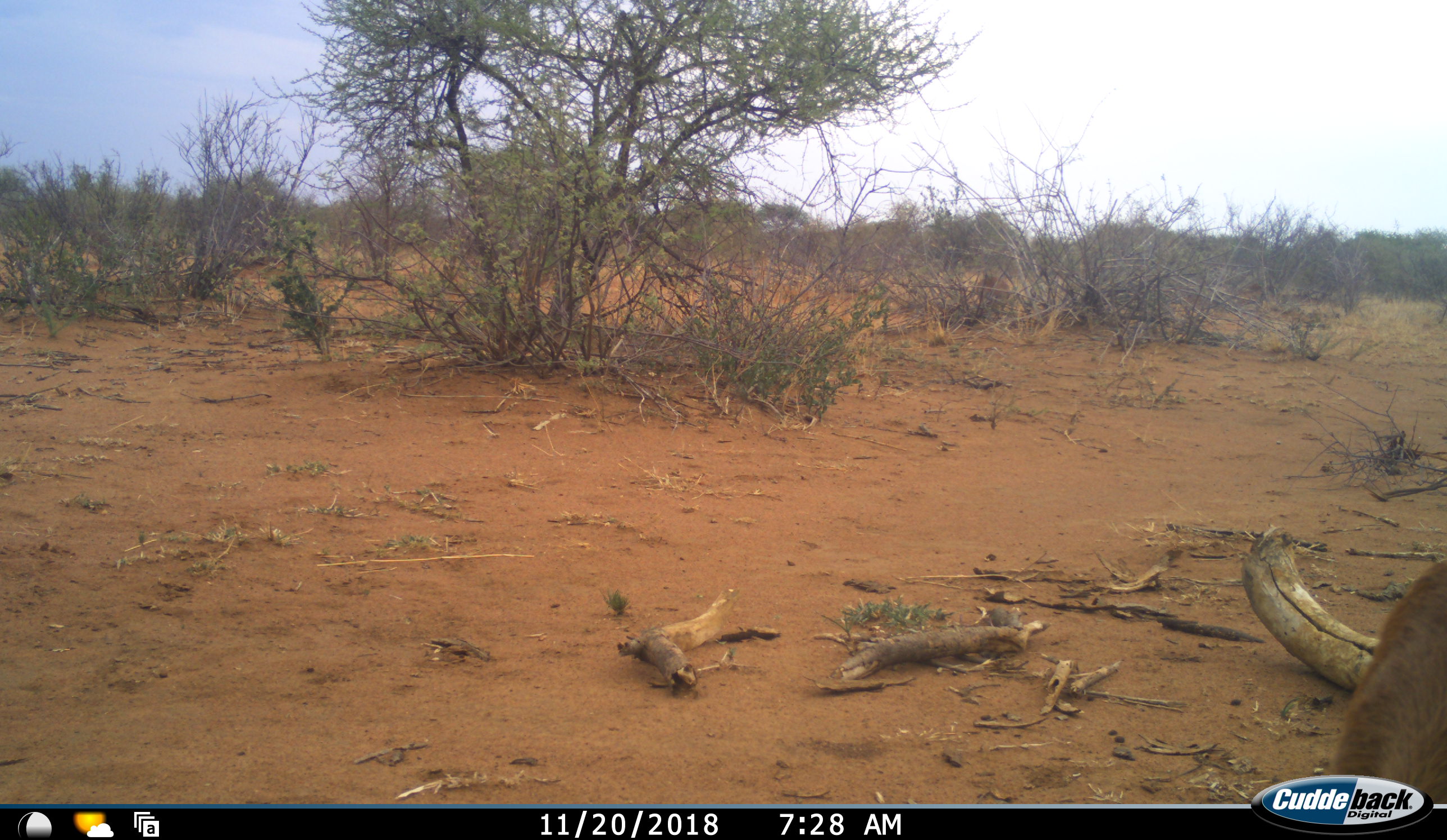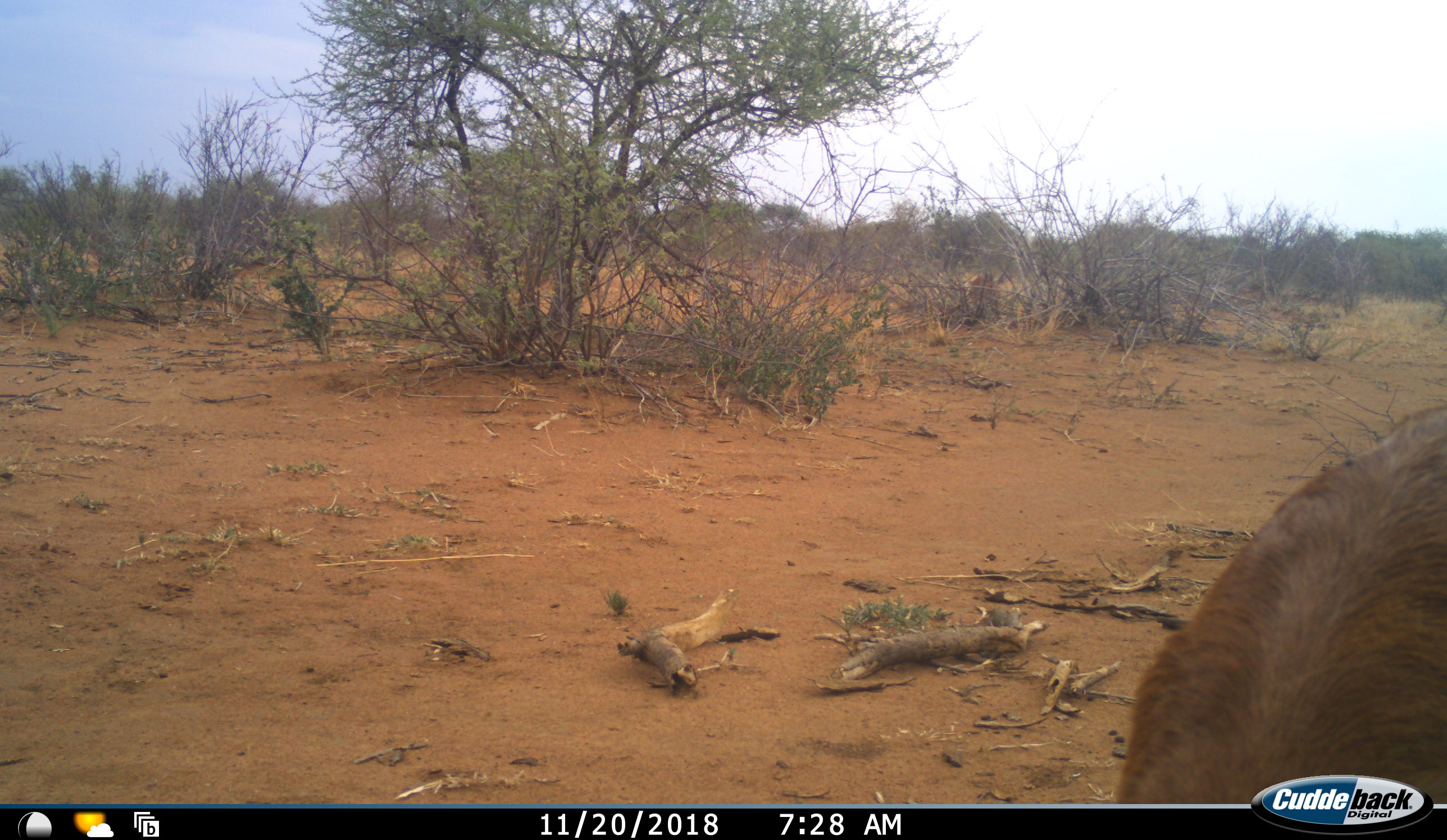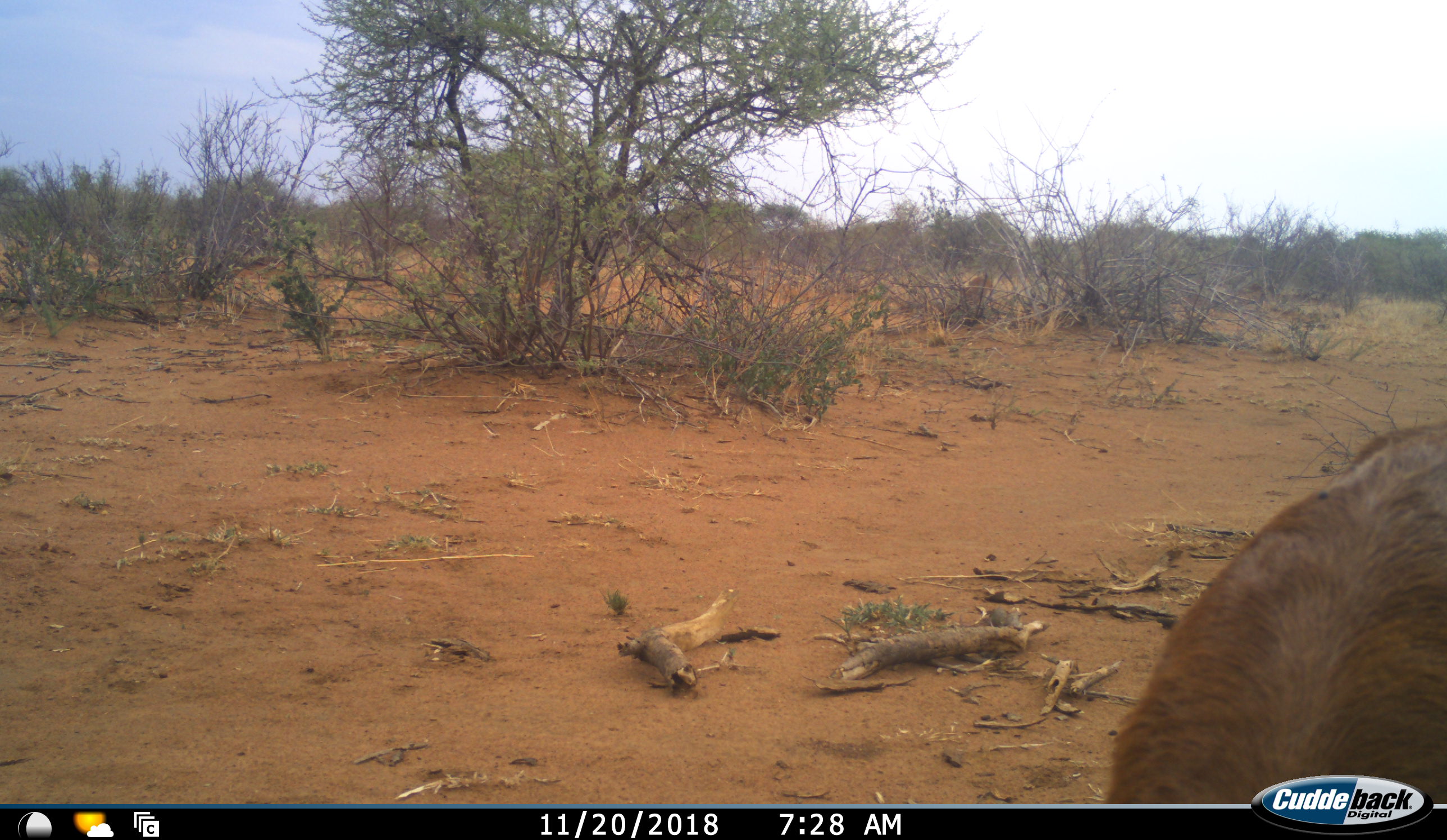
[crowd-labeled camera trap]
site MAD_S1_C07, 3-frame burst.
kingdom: Animalia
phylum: Chordata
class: Mammalia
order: Artiodactyla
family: Bovidae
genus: Aepyceros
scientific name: Aepyceros melampus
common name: impala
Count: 2.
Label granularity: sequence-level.